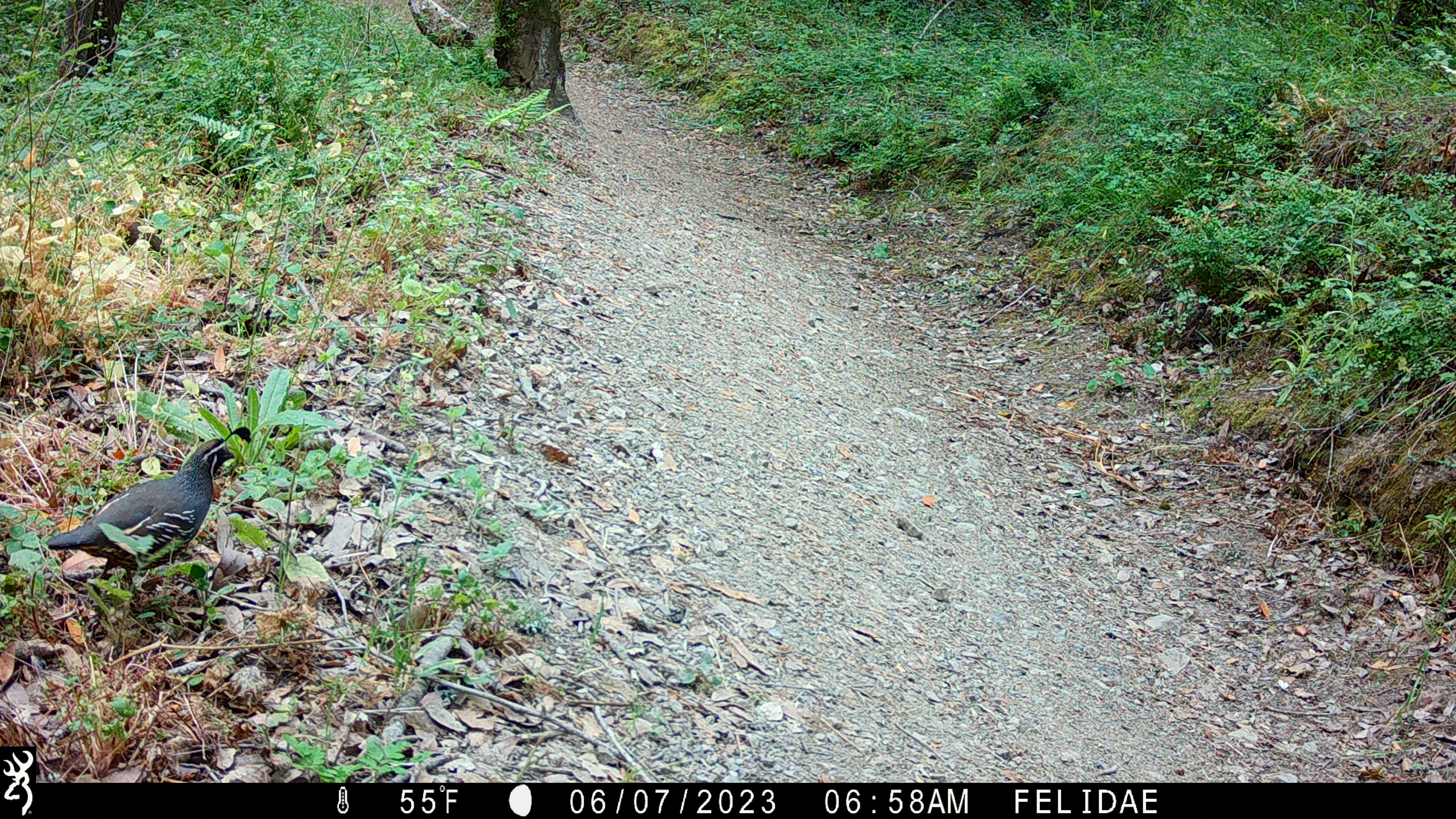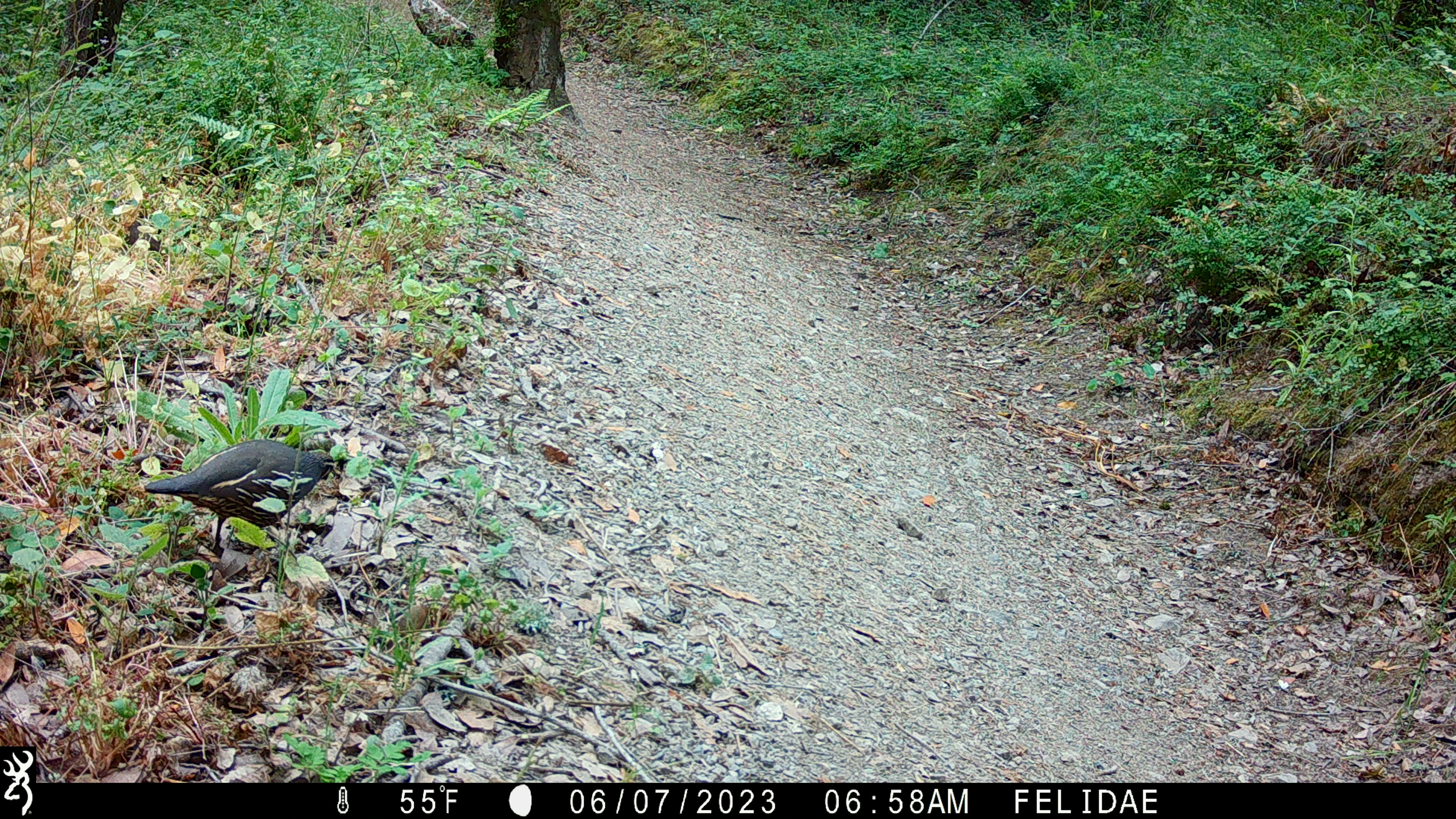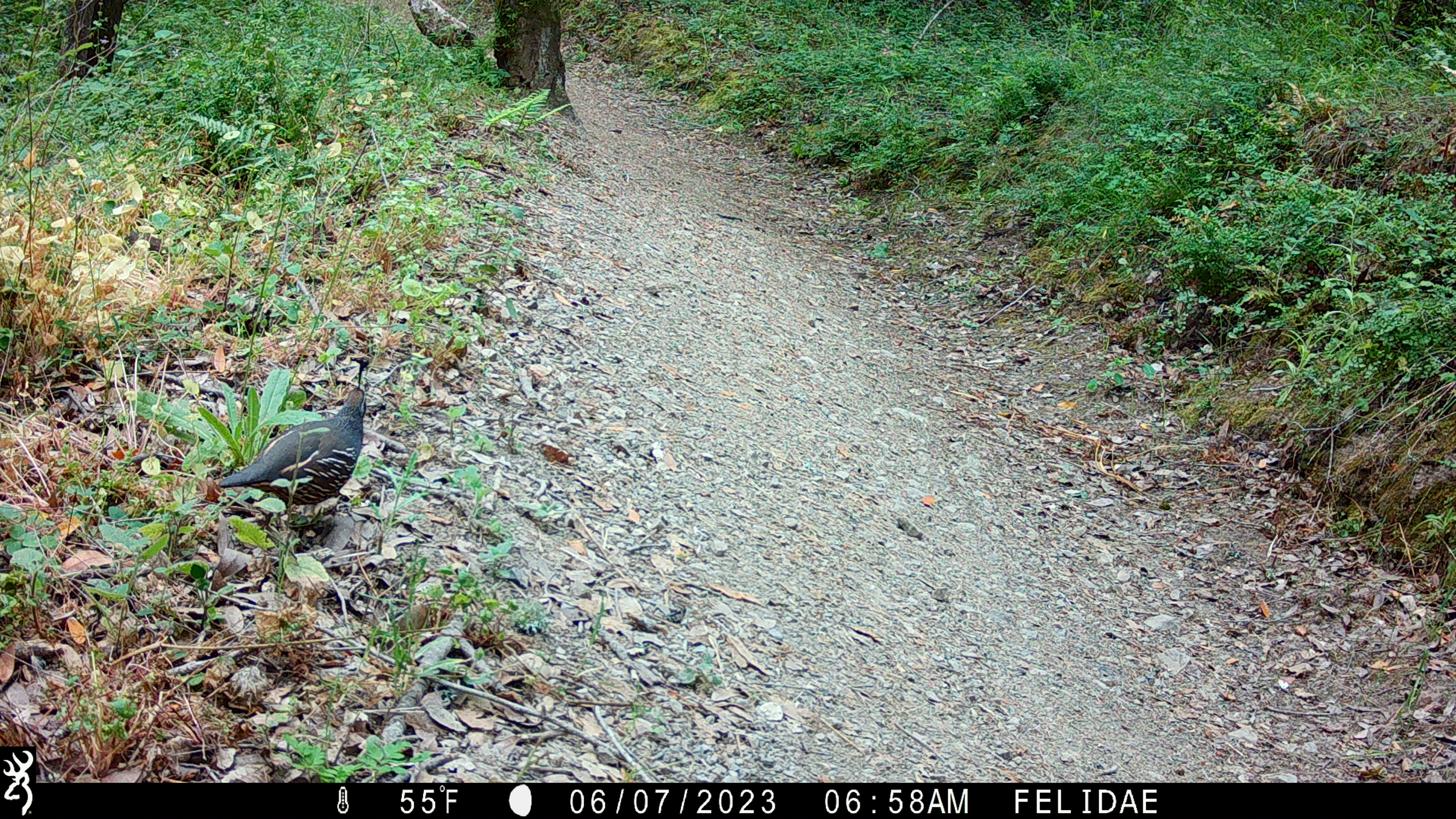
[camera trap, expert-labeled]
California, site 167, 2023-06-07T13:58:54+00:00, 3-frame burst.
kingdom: Animalia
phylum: Chordata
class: Aves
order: Galliformes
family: Odontophoridae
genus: Callipepla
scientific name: Callipepla californica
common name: california quail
California quail (Callipepla californica).